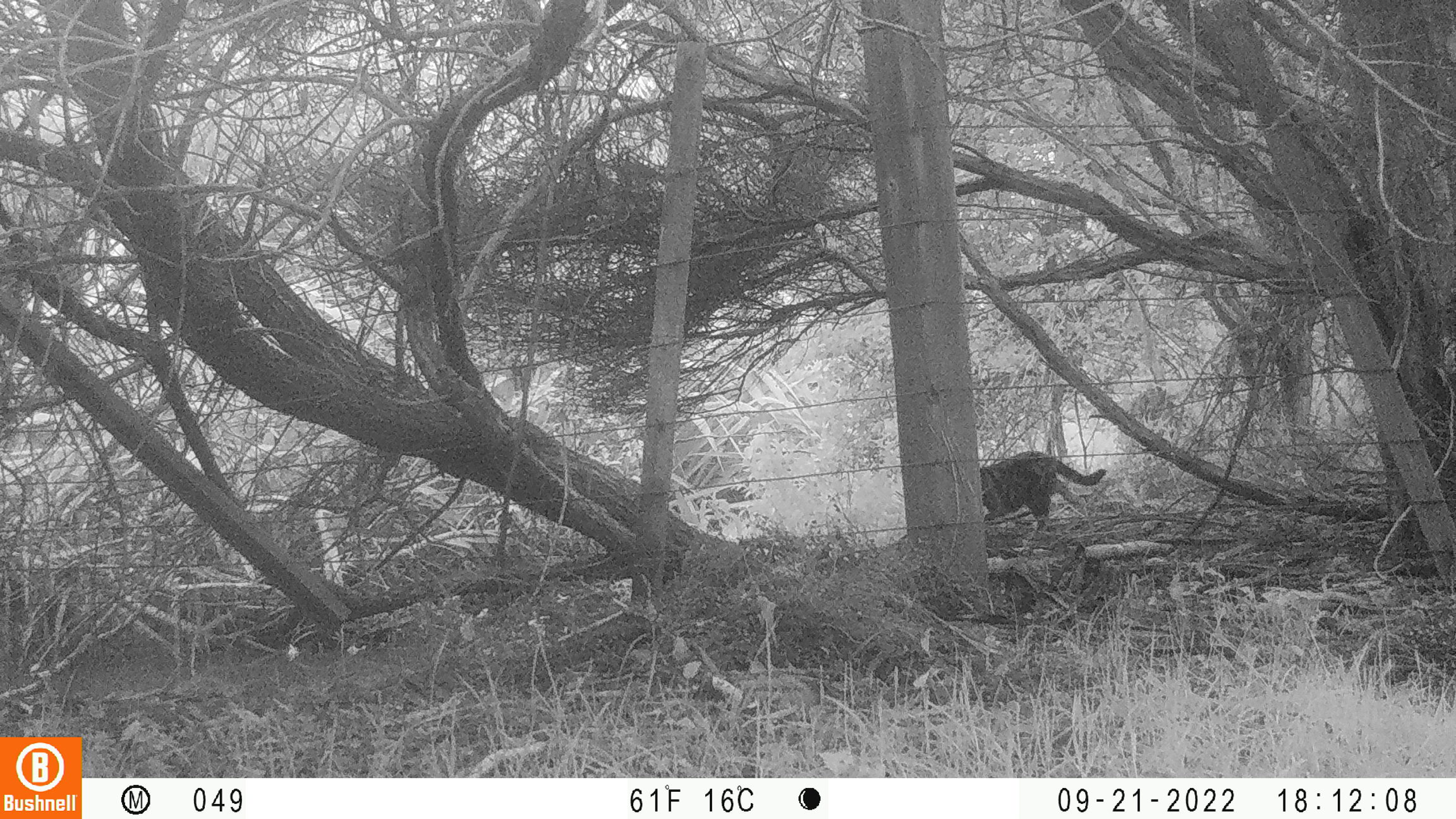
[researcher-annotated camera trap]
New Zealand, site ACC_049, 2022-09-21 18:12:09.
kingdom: Animalia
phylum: Chordata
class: Mammalia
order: Carnivora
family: Felidae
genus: Felis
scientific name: Felis catus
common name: domestic cat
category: cat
Cat (domestic cat) (Felis catus).